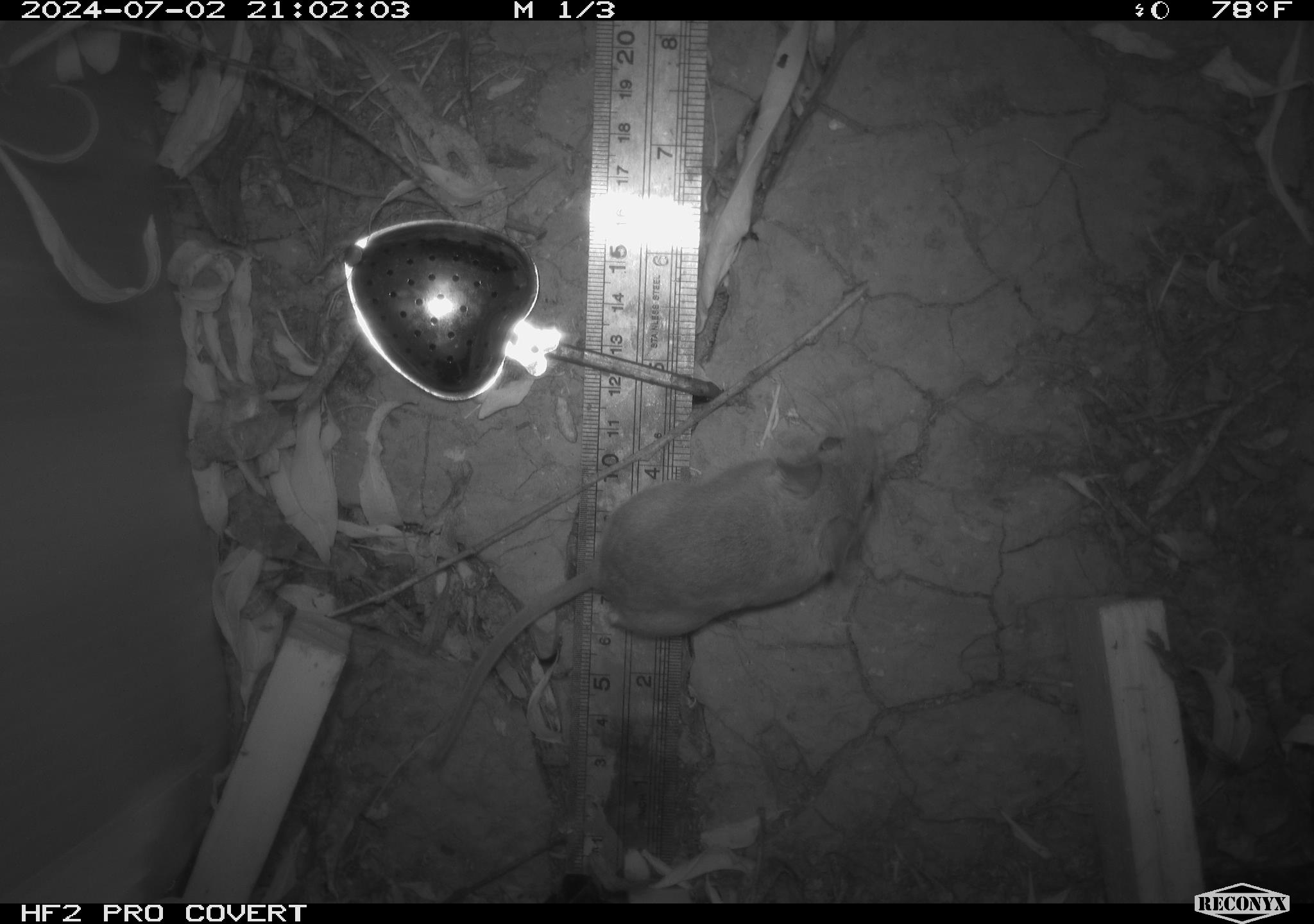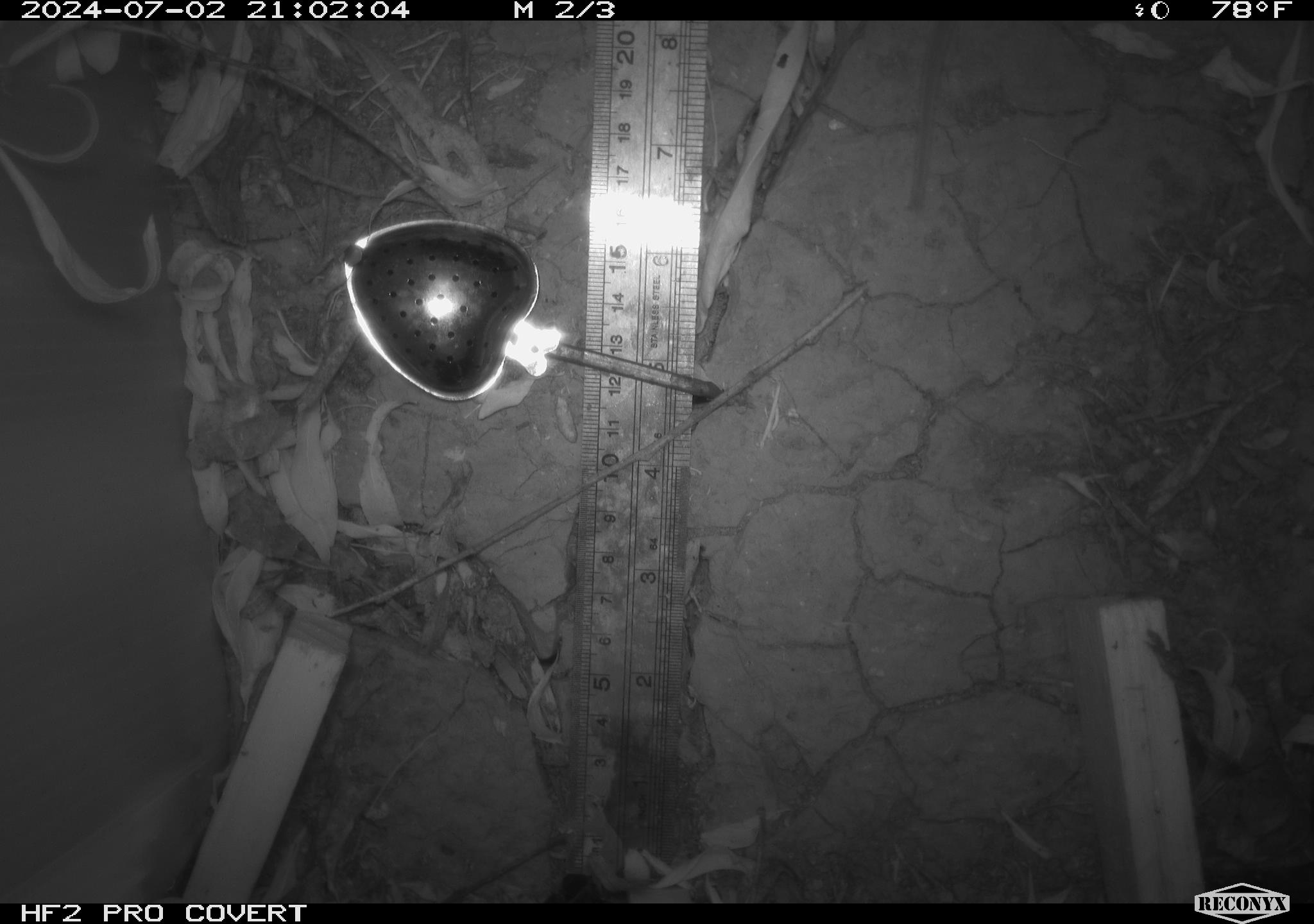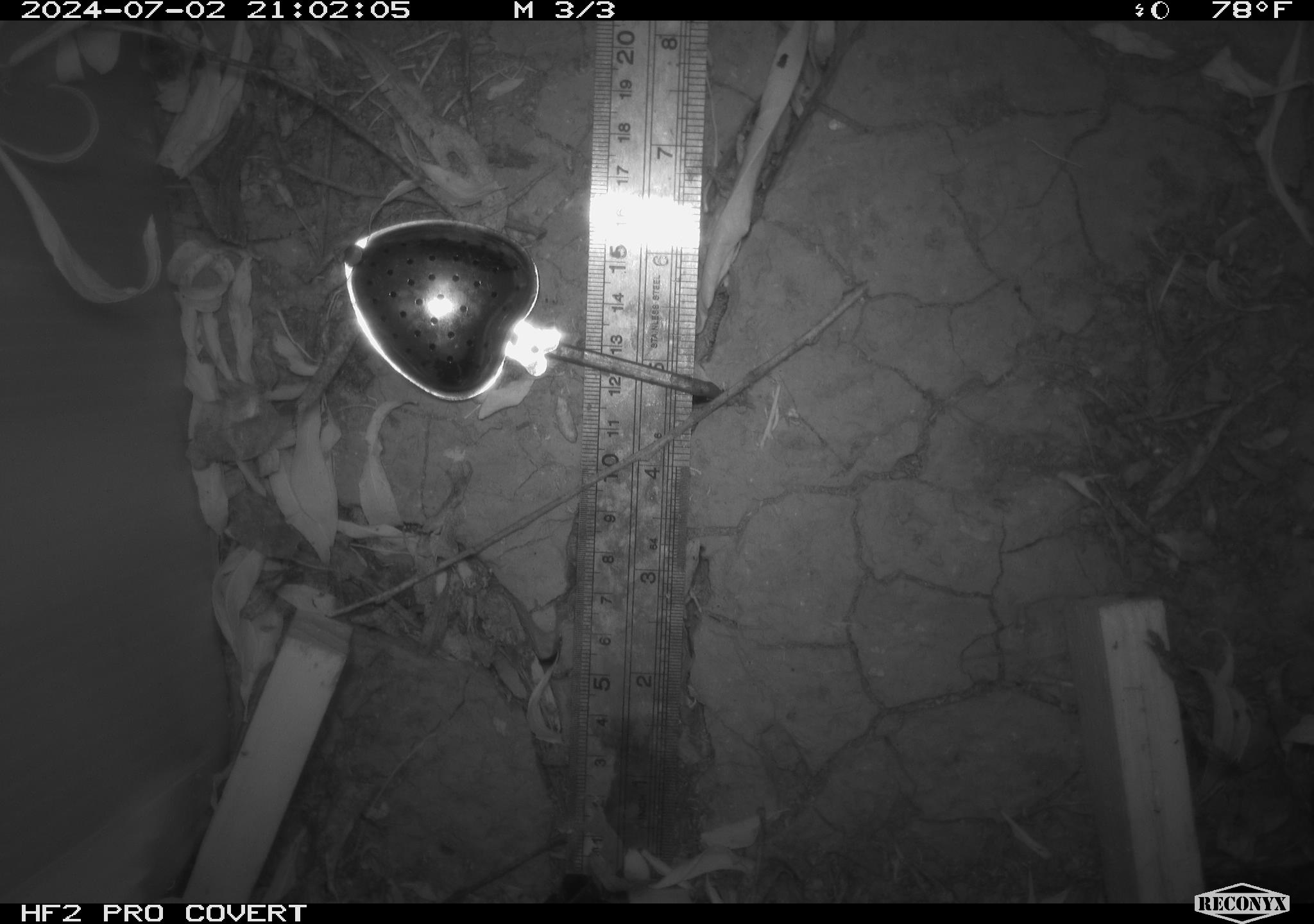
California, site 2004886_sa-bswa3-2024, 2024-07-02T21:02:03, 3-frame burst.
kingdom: Animalia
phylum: Chordata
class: Mammalia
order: Rodentia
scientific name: Rodentia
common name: mouse species